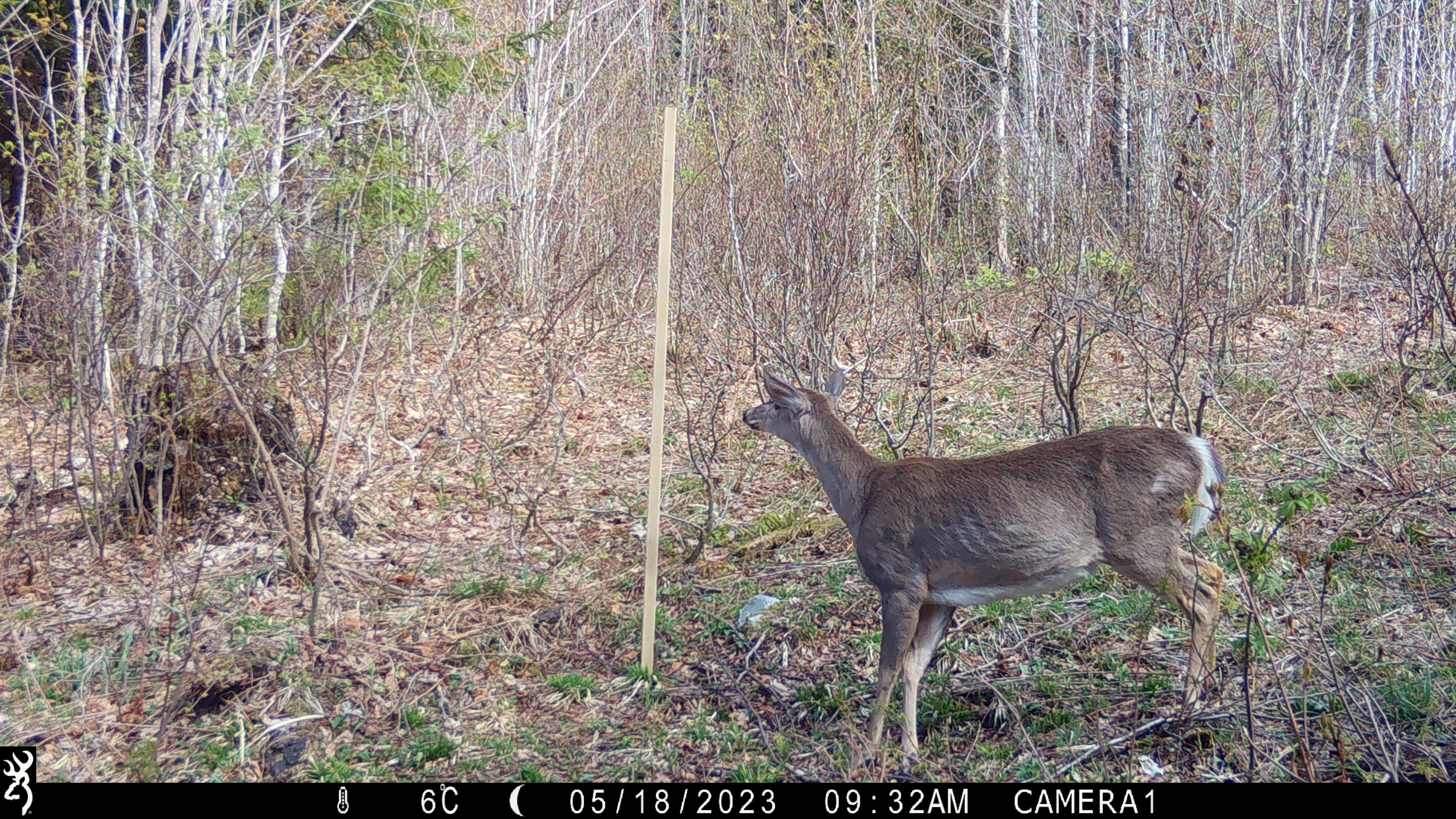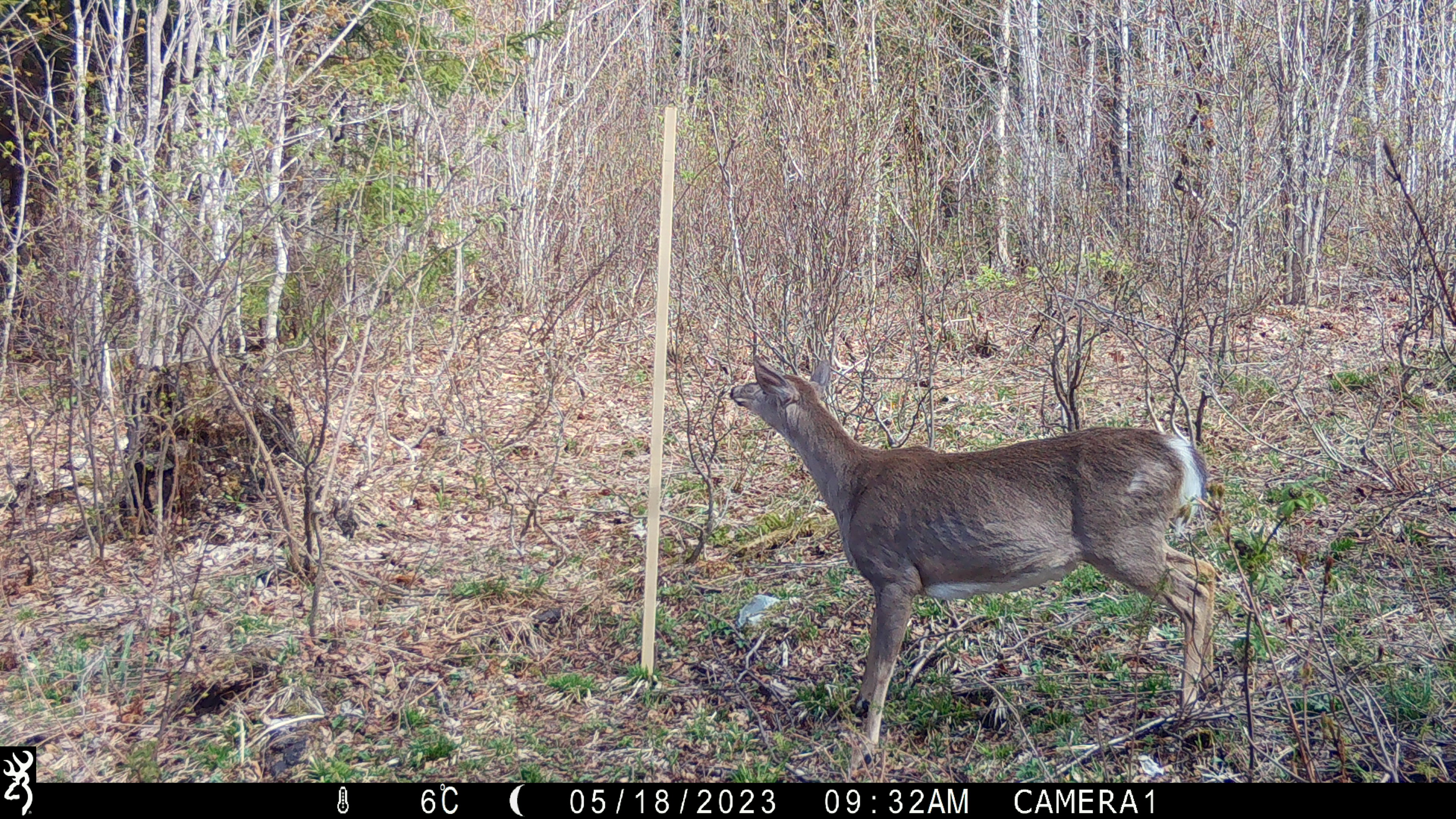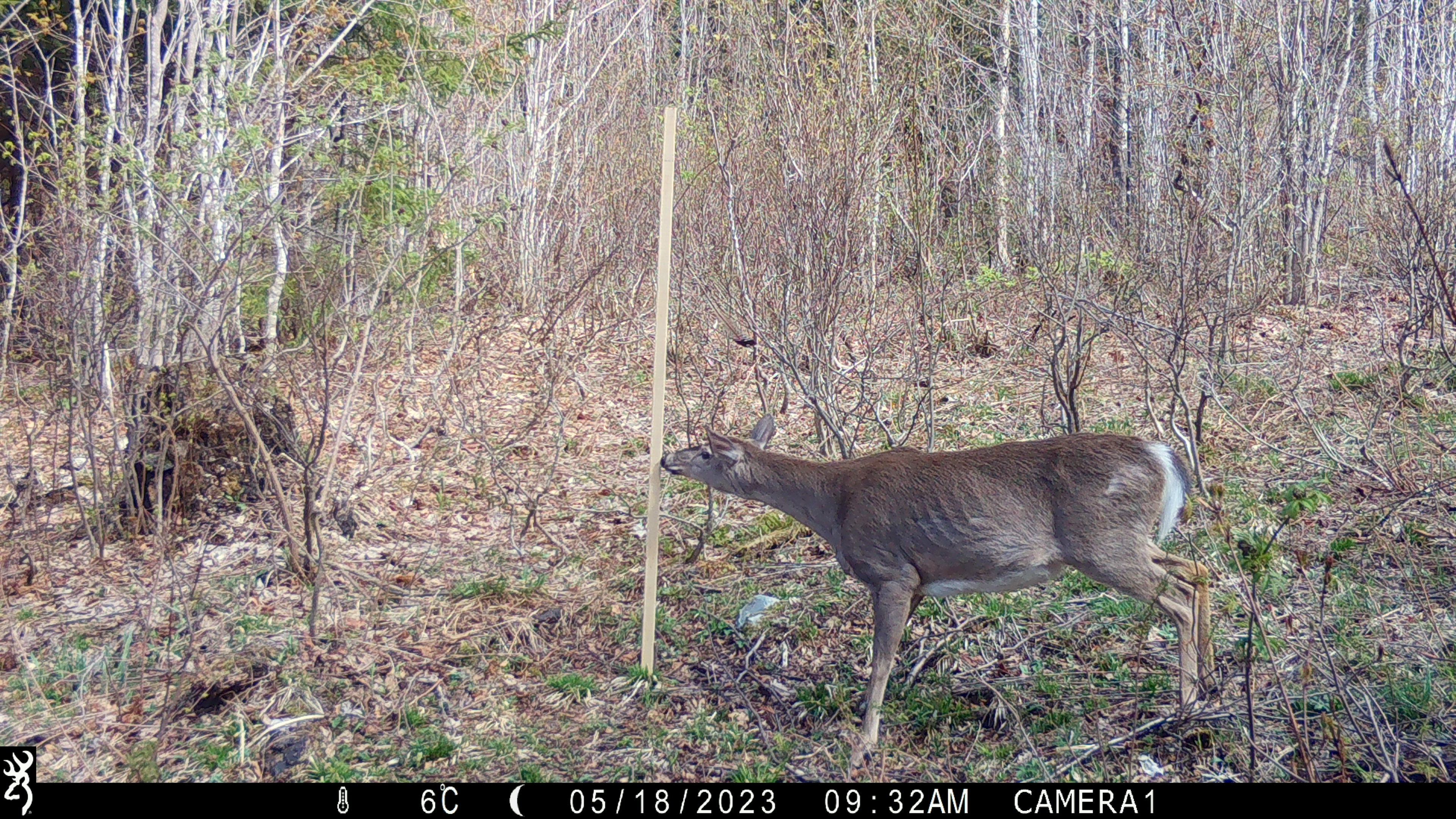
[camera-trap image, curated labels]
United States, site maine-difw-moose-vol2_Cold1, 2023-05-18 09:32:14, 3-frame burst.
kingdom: Animalia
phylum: Chordata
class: Mammalia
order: Artiodactyla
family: Cervidae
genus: Odocoileus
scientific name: Odocoileus virginianus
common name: white-tailed deer